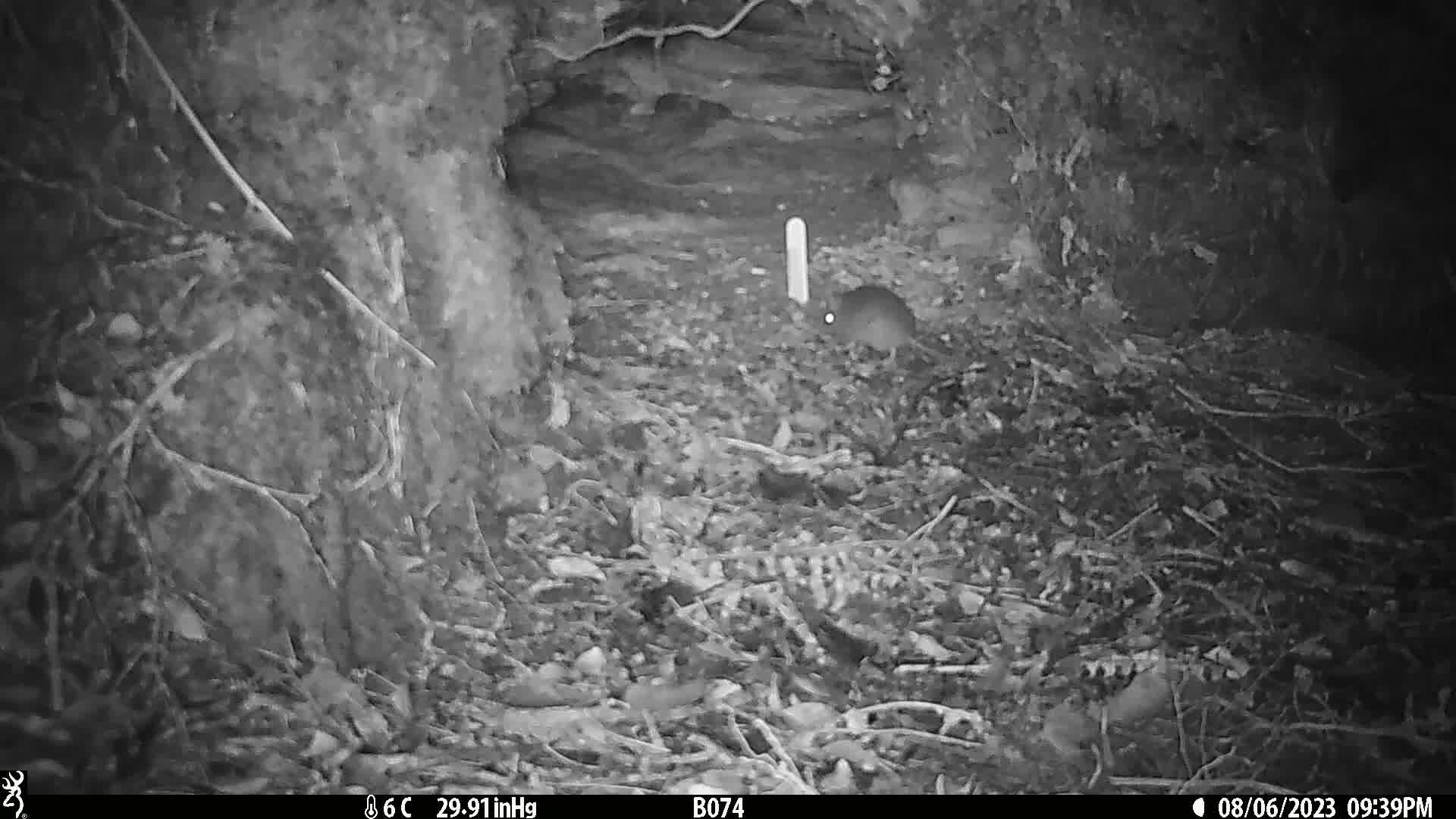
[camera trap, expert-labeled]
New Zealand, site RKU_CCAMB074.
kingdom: Animalia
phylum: Chordata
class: Mammalia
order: Rodentia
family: Muridae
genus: Rattus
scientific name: Rattus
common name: rat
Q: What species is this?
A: Rat (Rattus).